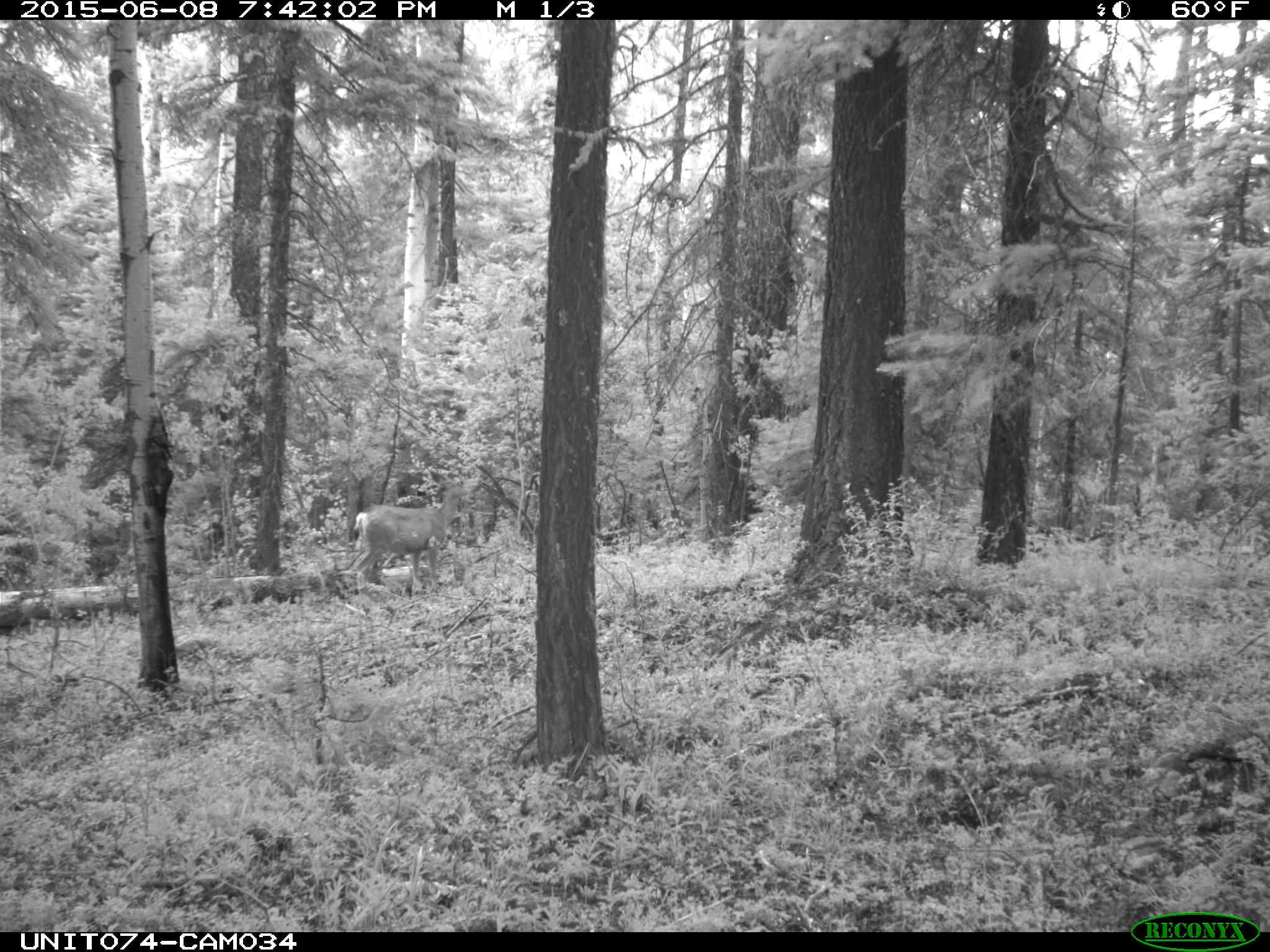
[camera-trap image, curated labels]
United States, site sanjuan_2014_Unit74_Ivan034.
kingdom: Animalia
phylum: Chordata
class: Mammalia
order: Artiodactyla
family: Cervidae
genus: Odocoileus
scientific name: Odocoileus hemionus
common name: mule deer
Odocoileus hemionus (mule deer).